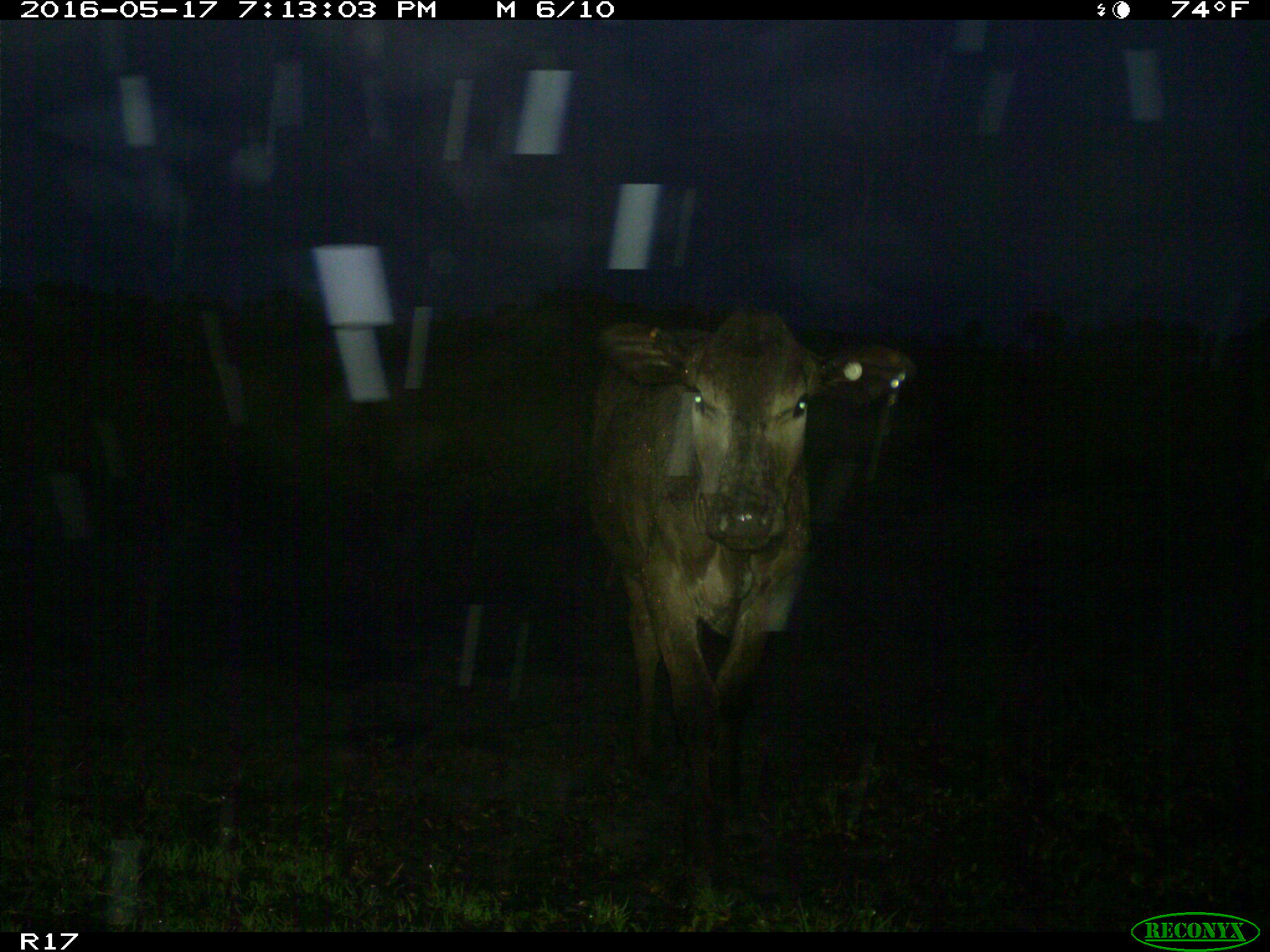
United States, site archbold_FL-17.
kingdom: Animalia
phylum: Chordata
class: Mammalia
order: Artiodactyla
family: Bovidae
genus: Bos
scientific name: Bos taurus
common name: domestic cow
Bos taurus (domestic cow).